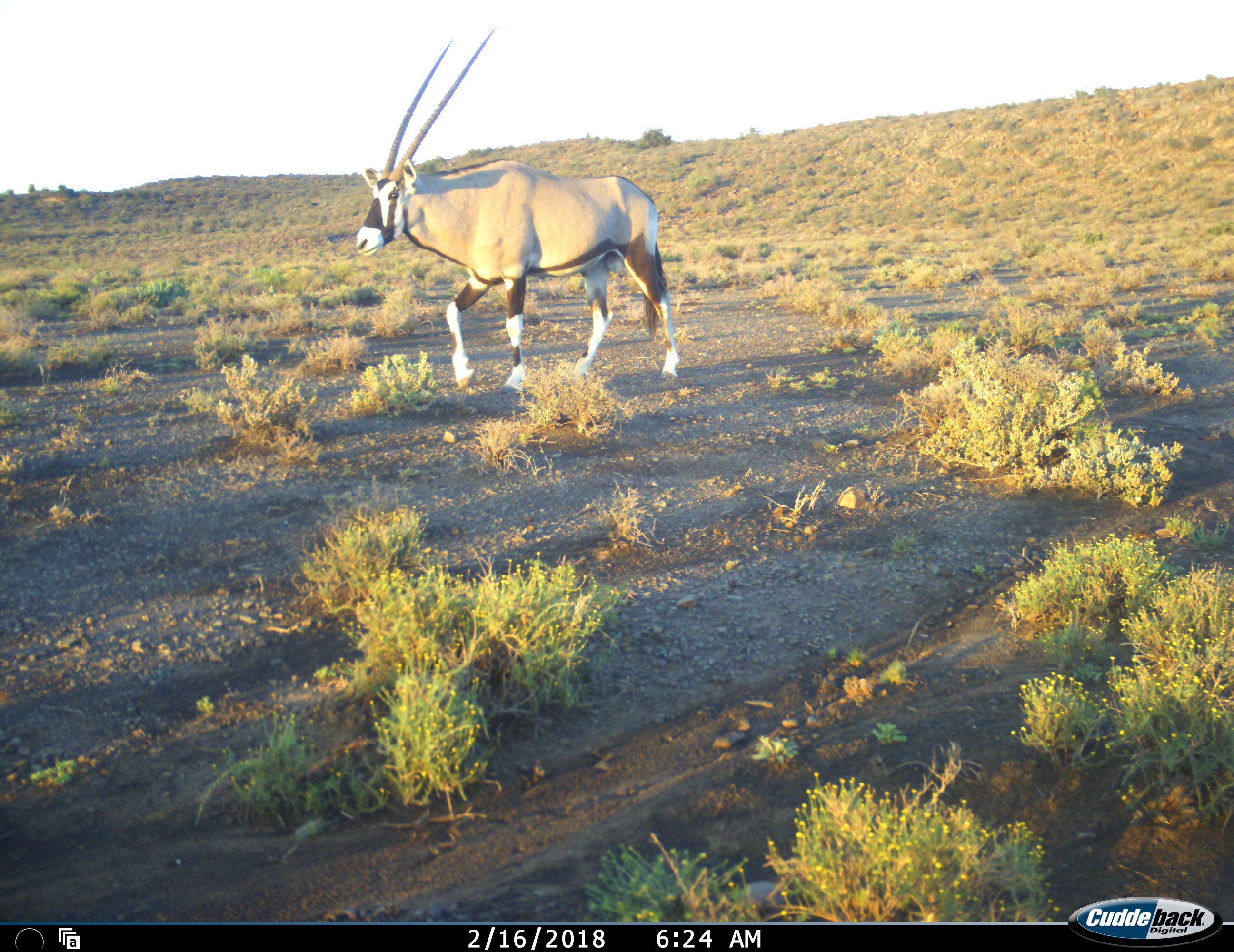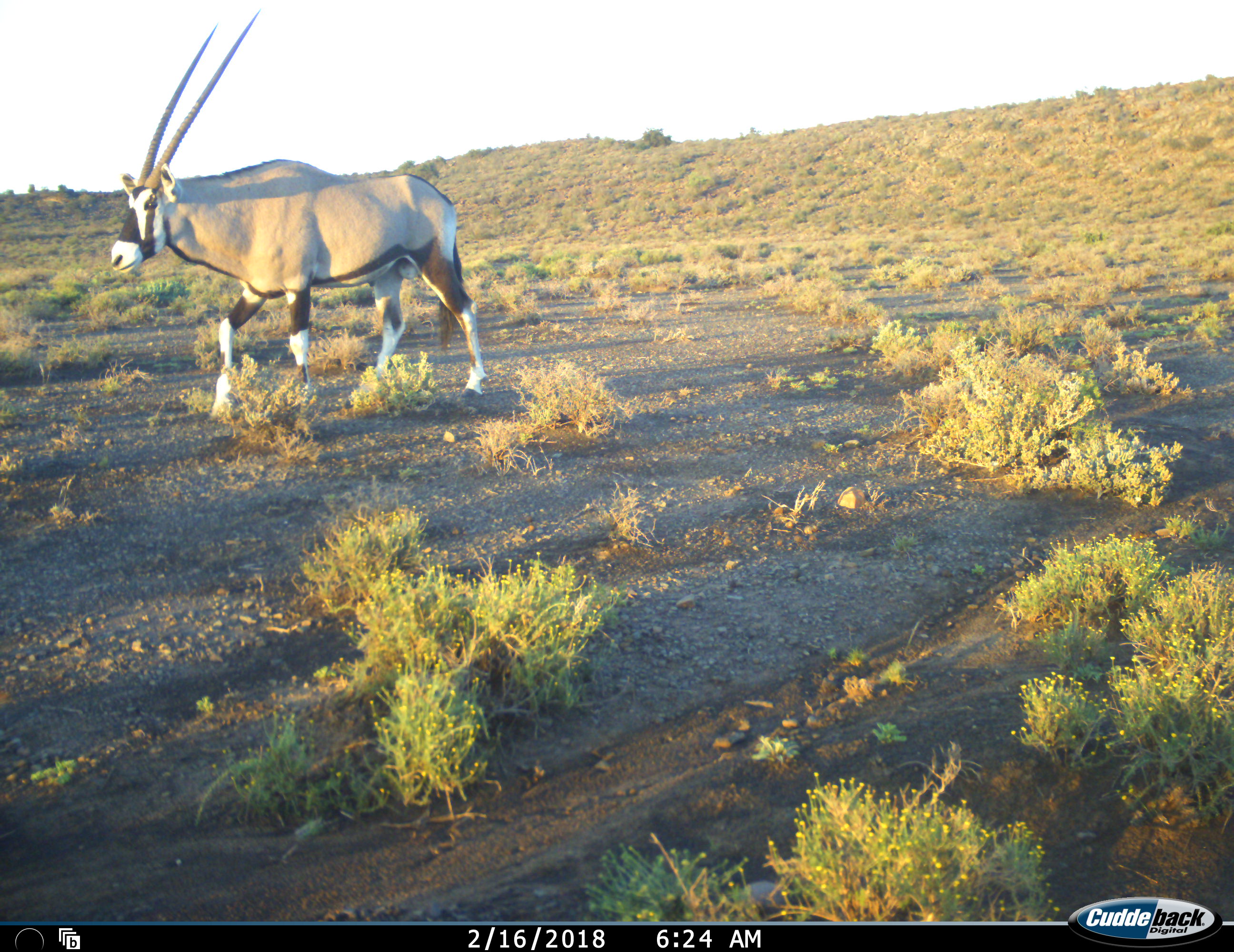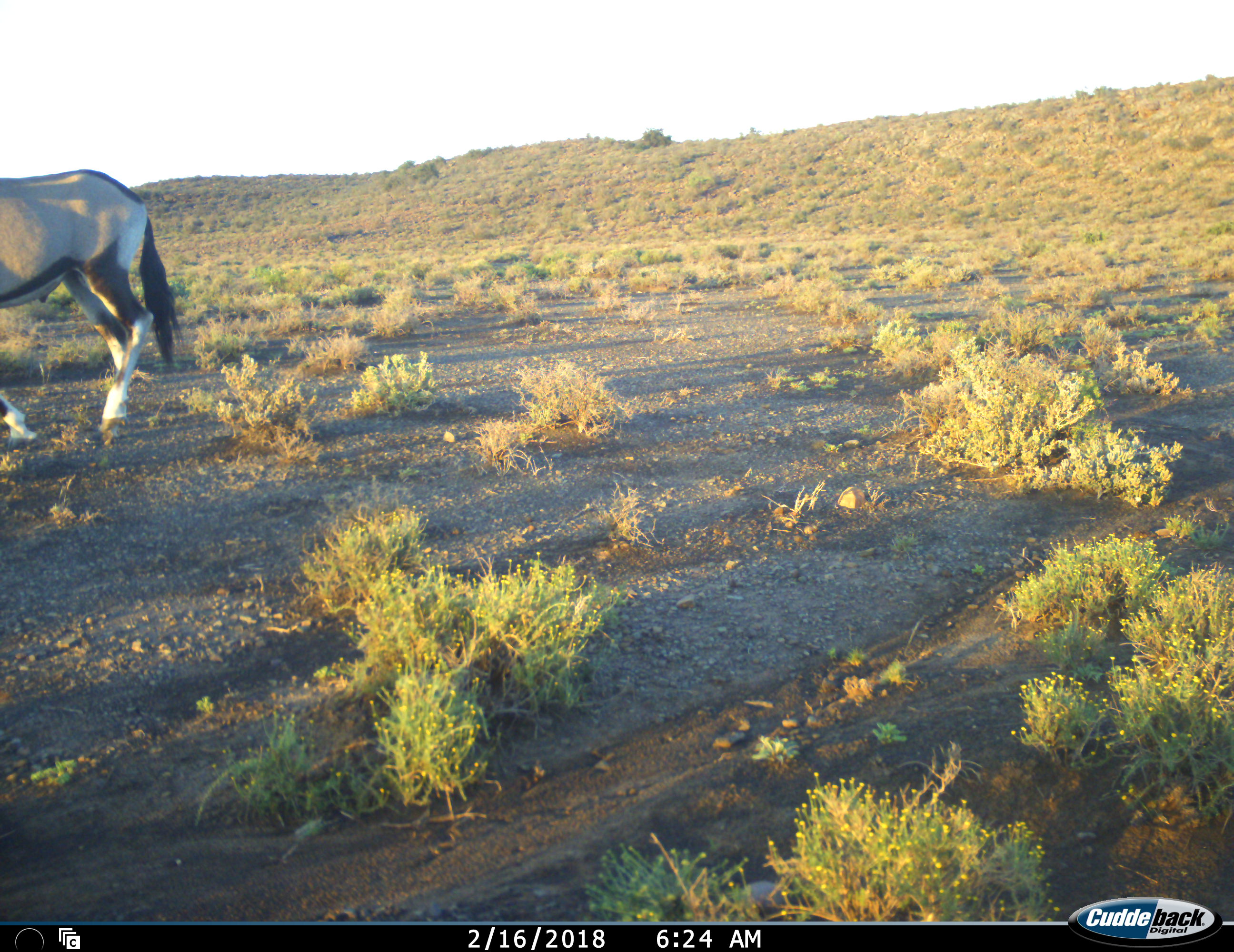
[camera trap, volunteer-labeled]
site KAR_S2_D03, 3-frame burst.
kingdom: Animalia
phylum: Chordata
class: Mammalia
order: Artiodactyla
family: Bovidae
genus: Oryx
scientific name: Oryx gazella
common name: gemsbok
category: oryx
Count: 1.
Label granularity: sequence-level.